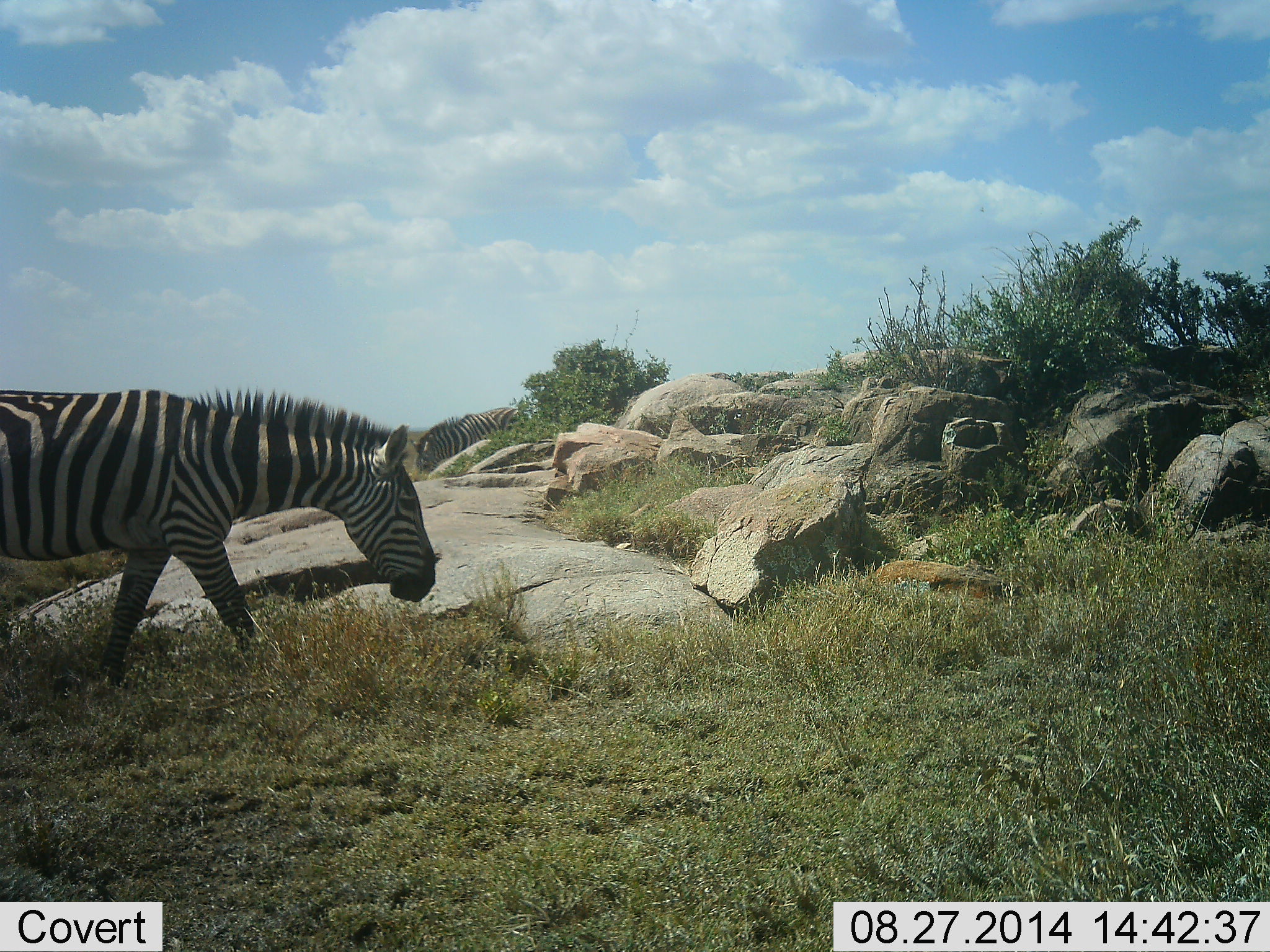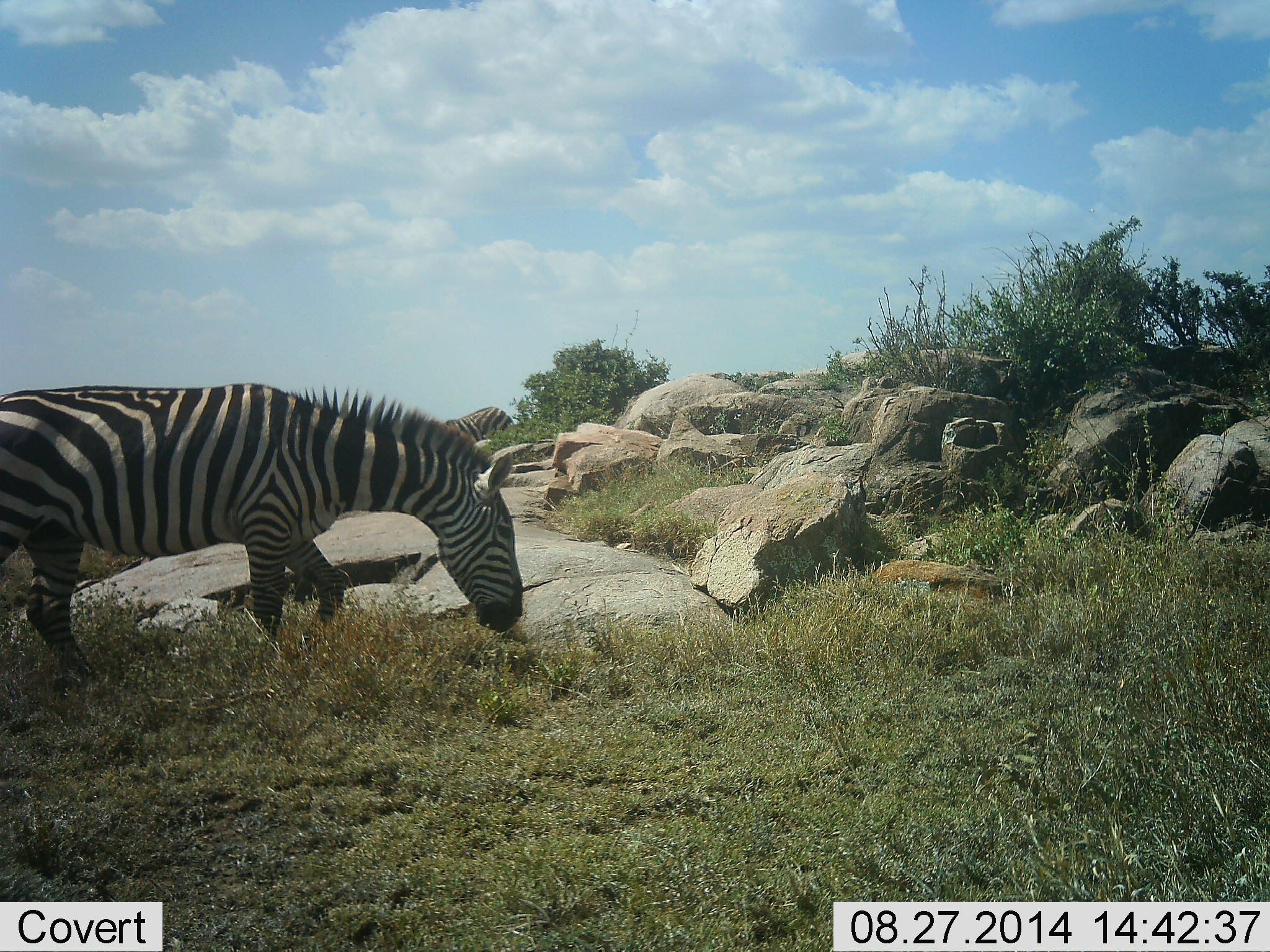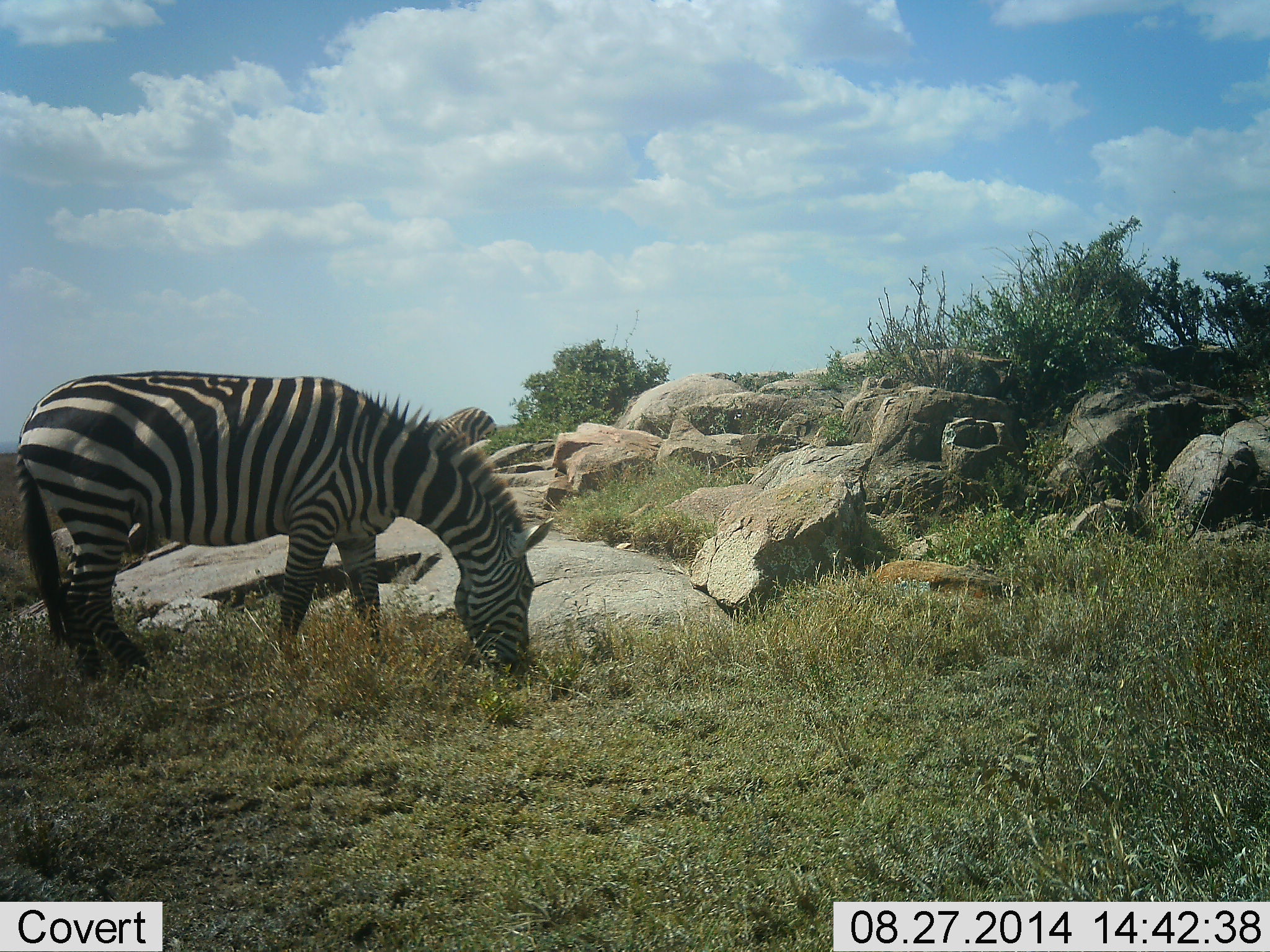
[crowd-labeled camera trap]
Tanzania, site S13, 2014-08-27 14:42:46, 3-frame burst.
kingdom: Animalia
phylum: Chordata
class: Mammalia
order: Perissodactyla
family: Equidae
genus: Equus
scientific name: Equus quagga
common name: plains zebra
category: zebra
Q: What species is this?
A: Zebra (plains zebra) (Equus quagga).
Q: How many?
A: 2.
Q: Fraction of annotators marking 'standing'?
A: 10%.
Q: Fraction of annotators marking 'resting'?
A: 0%.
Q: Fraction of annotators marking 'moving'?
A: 80%.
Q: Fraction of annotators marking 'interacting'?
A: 0%.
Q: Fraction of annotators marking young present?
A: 0%.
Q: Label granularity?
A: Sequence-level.